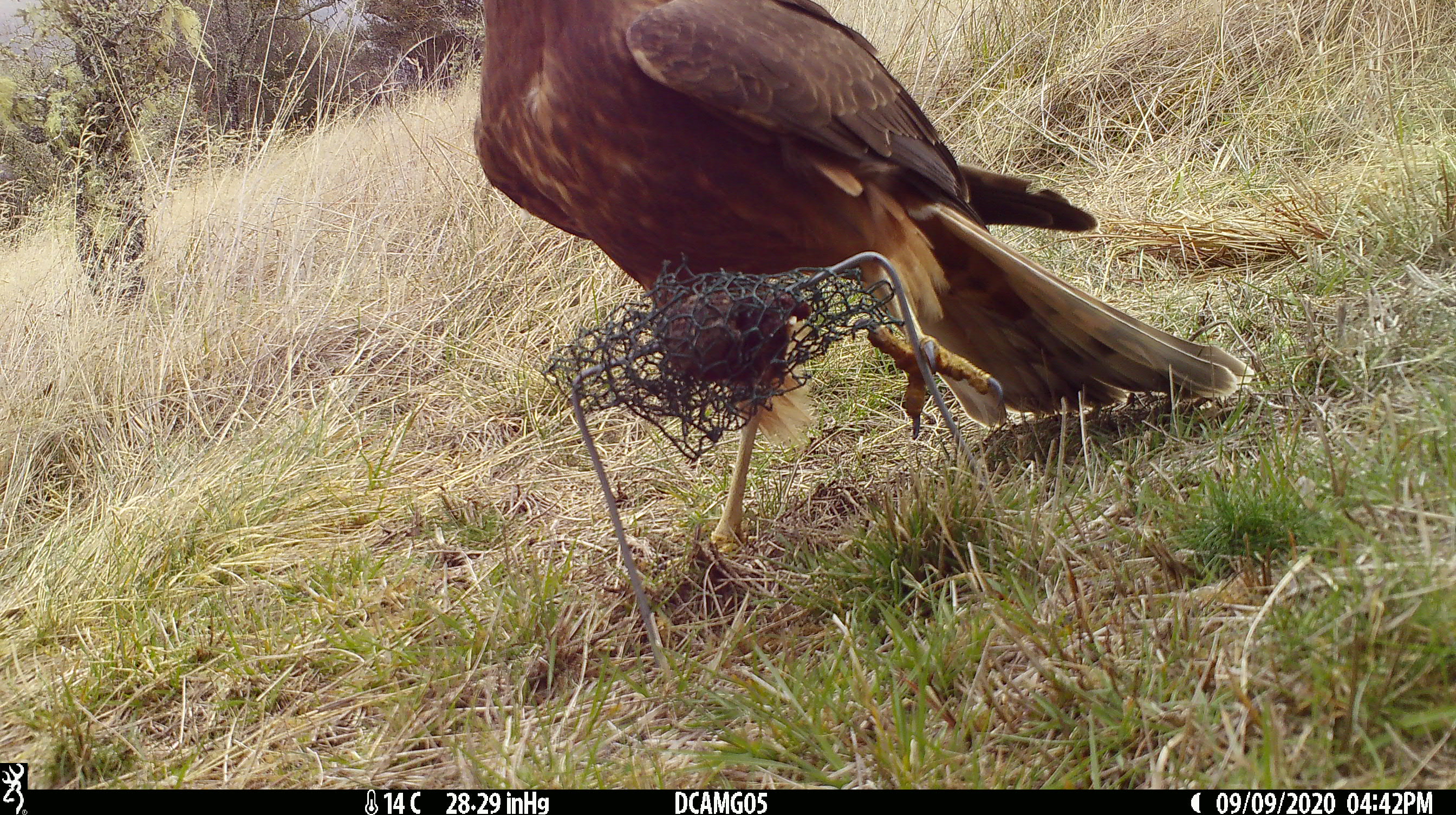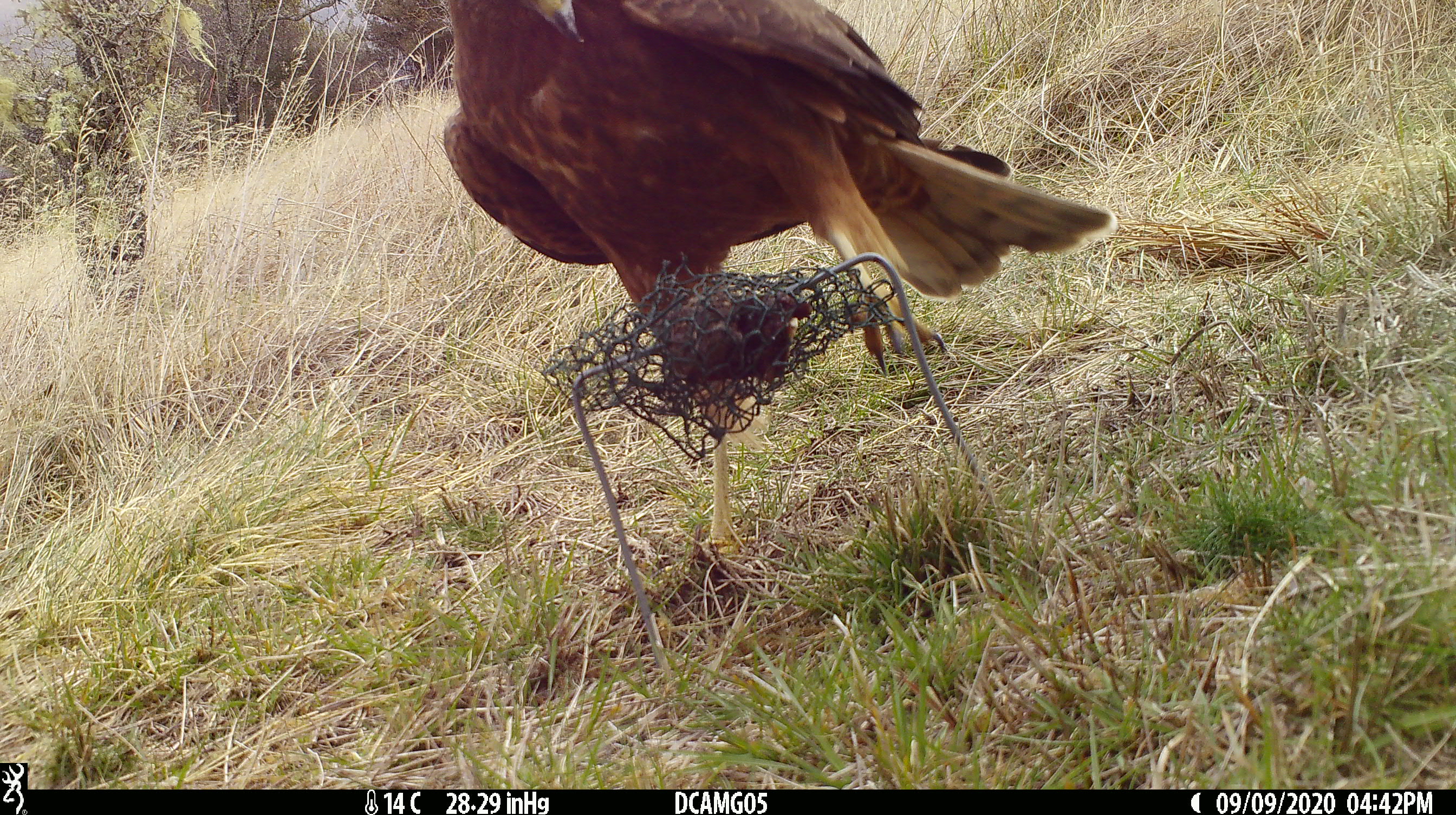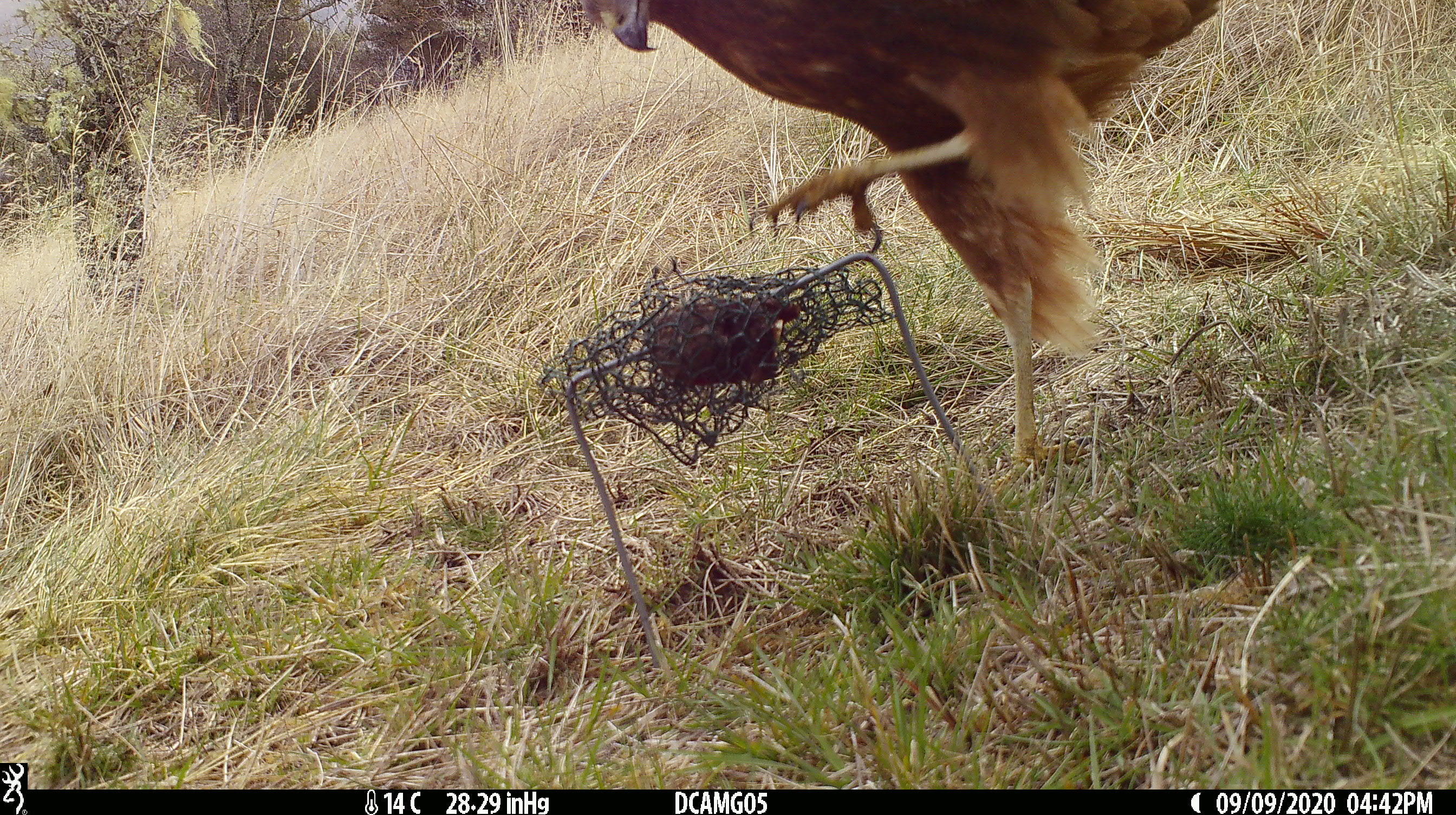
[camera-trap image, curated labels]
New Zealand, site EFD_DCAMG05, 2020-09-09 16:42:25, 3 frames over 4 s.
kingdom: Animalia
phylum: Chordata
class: Aves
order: Accipitriformes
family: Accipitridae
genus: Circus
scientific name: Circus approximans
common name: swamp harrier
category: harrier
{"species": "harrier (swamp harrier) (Circus approximans)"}